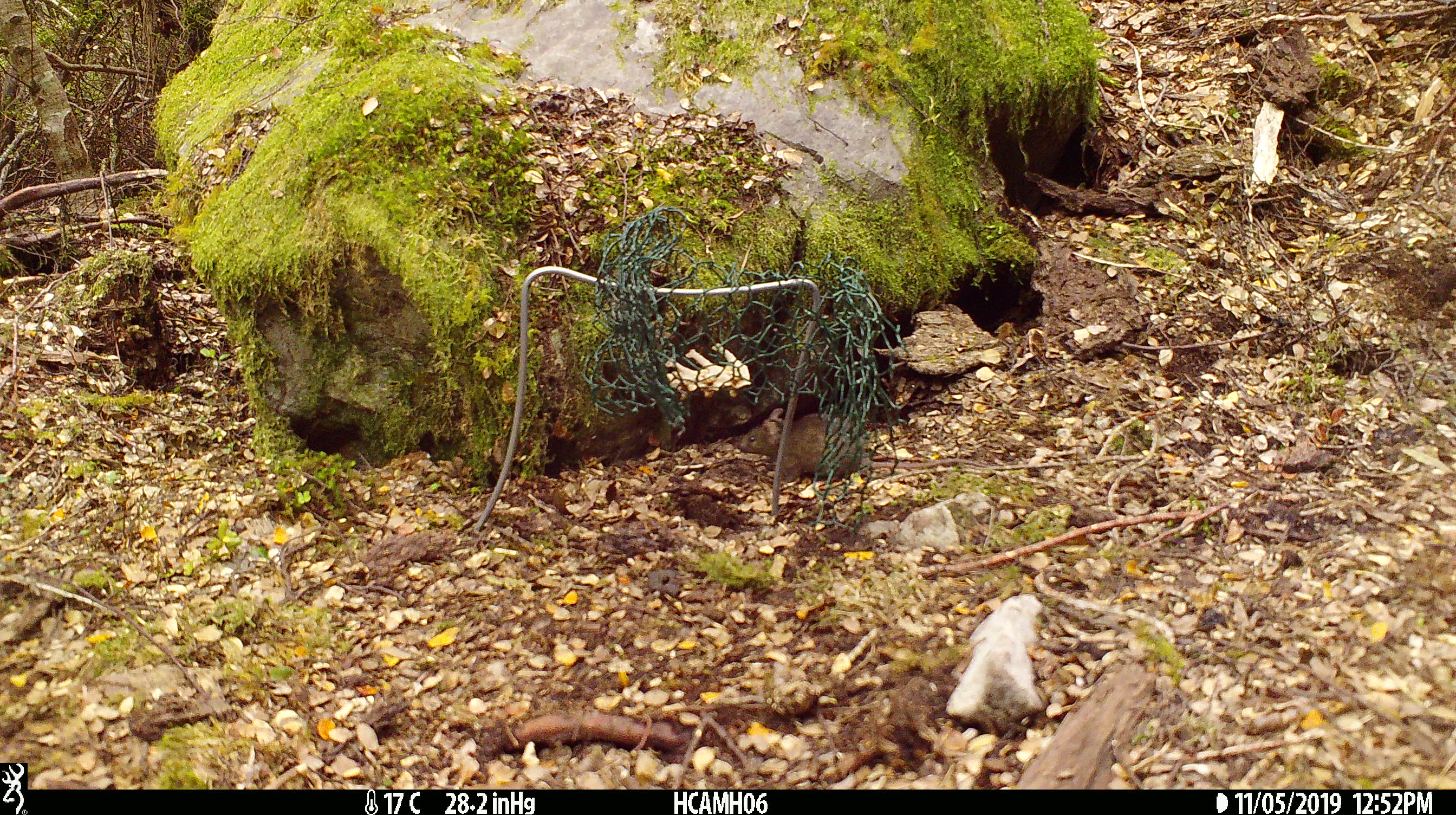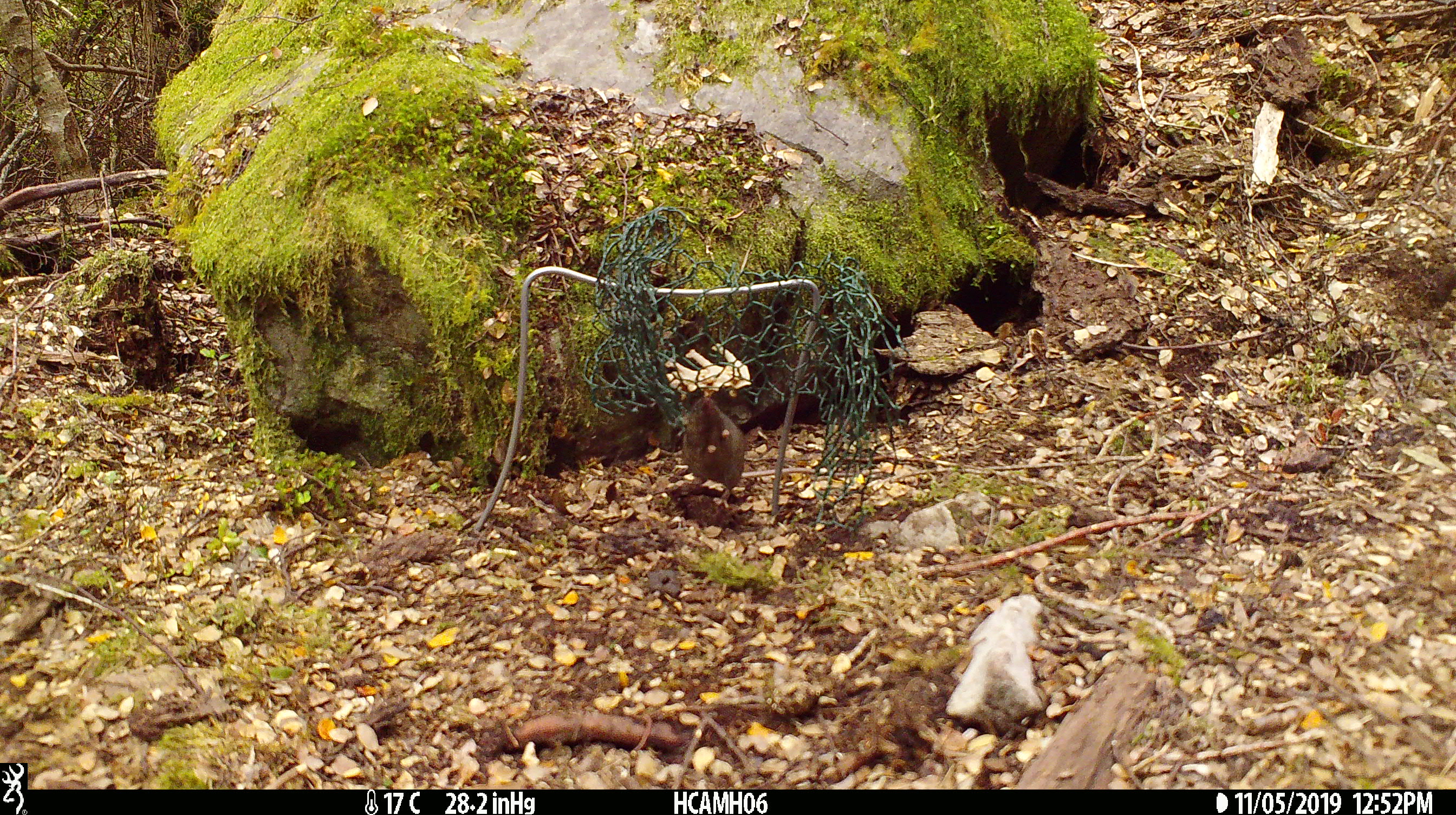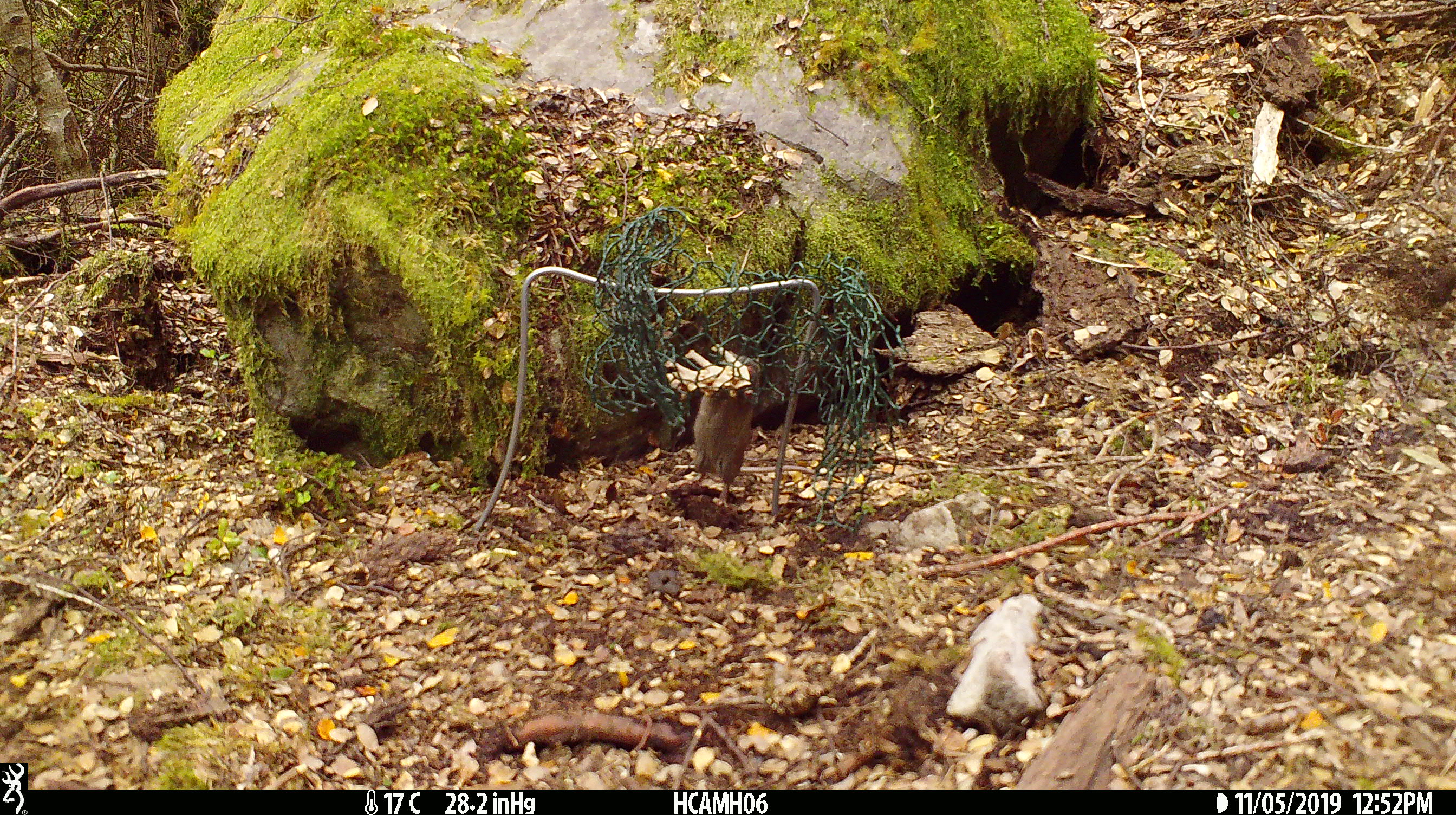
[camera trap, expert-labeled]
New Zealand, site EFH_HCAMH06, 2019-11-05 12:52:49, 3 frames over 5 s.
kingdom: Animalia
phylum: Chordata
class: Mammalia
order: Rodentia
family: Muridae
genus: Mus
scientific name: Mus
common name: mouse